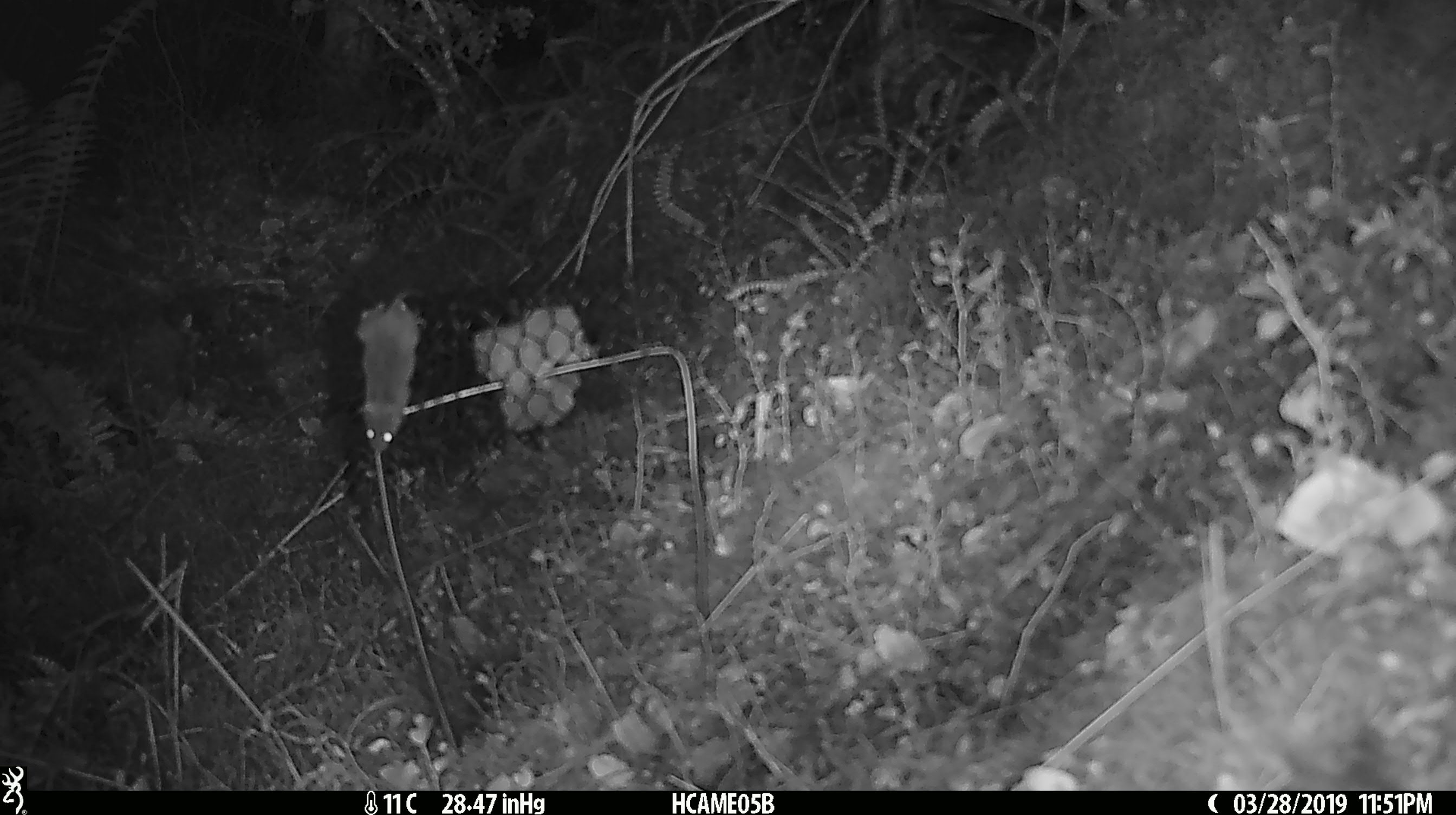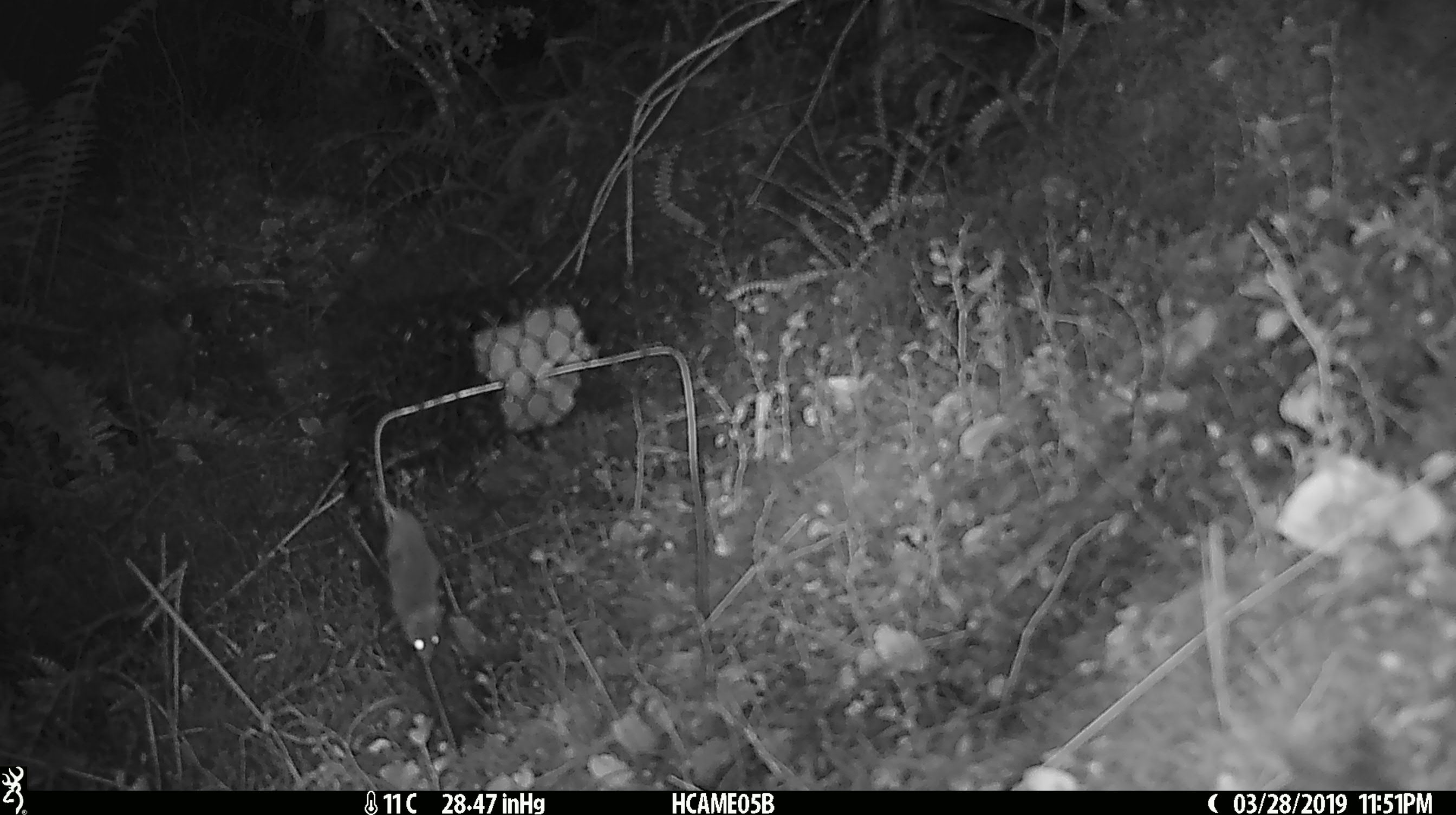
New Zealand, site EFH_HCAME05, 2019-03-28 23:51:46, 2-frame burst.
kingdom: Animalia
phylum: Chordata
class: Mammalia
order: Rodentia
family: Muridae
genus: Mus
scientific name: Mus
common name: mouse